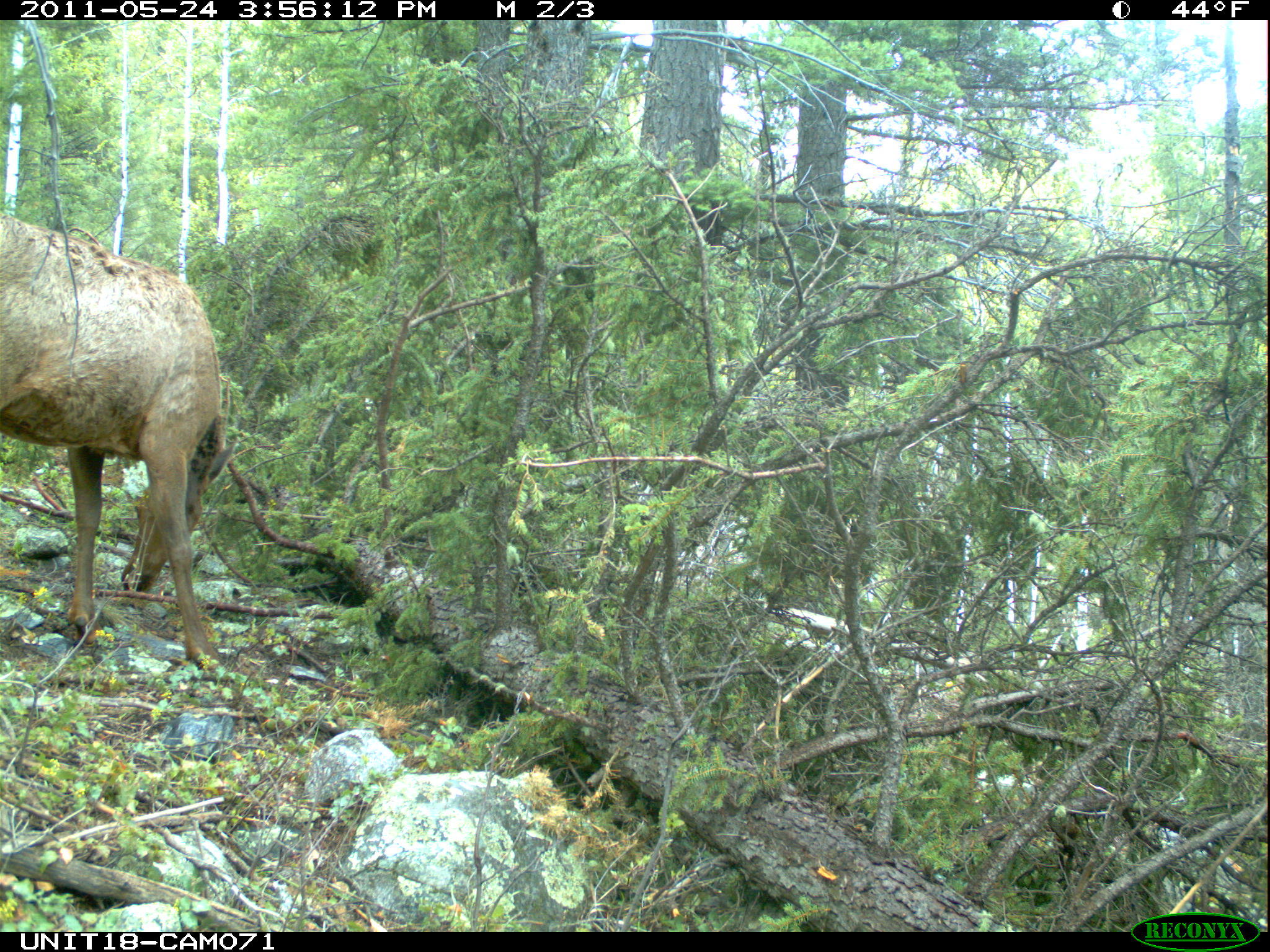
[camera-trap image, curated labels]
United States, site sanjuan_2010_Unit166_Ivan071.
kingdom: Animalia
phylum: Chordata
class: Mammalia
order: Artiodactyla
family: Cervidae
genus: Cervus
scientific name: Cervus elaphus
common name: red deer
Cervus elaphus (red deer).